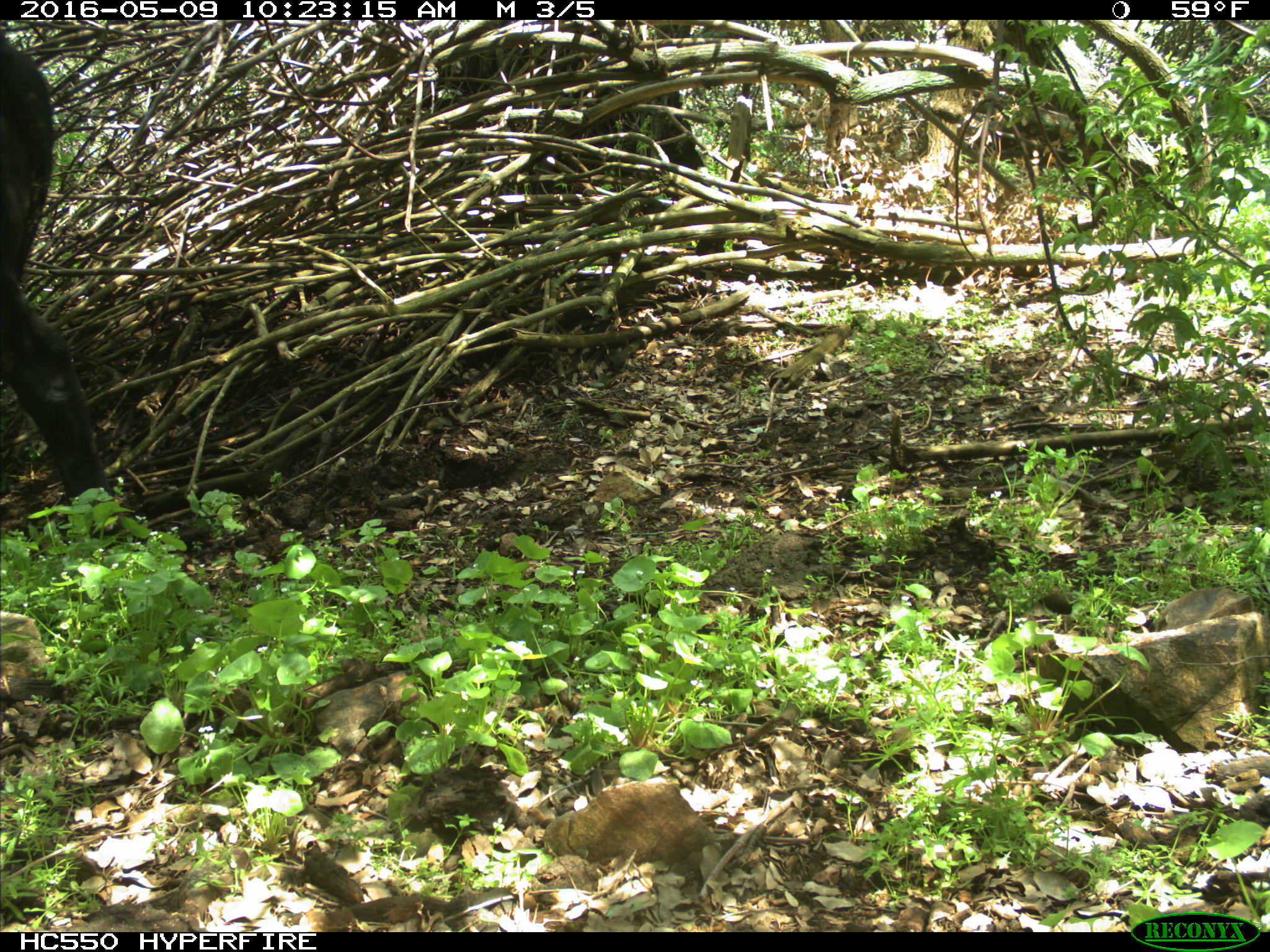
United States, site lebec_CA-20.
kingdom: Animalia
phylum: Chordata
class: Mammalia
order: Artiodactyla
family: Bovidae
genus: Bos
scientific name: Bos taurus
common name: domestic cow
Bos taurus (domestic cow).